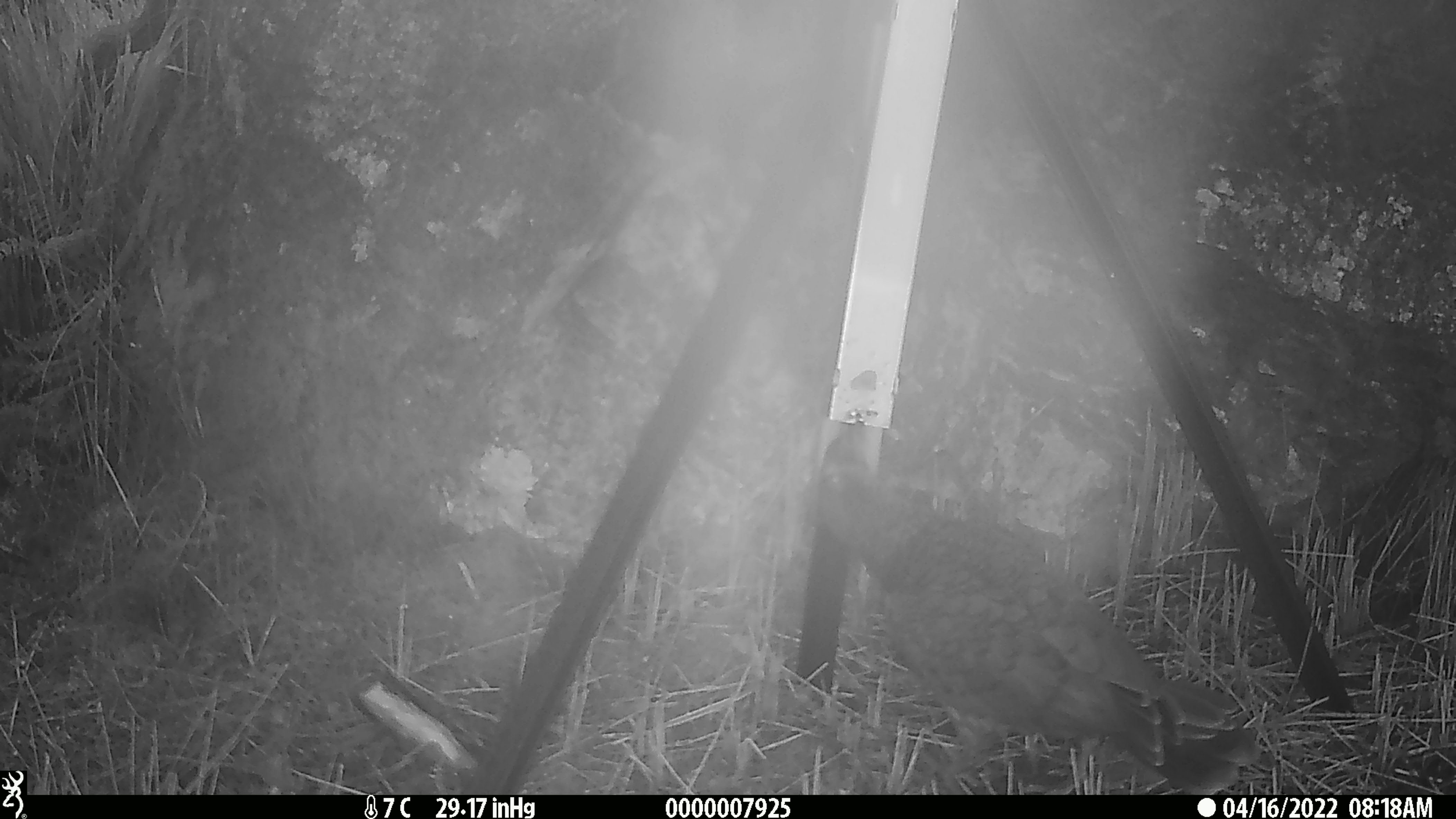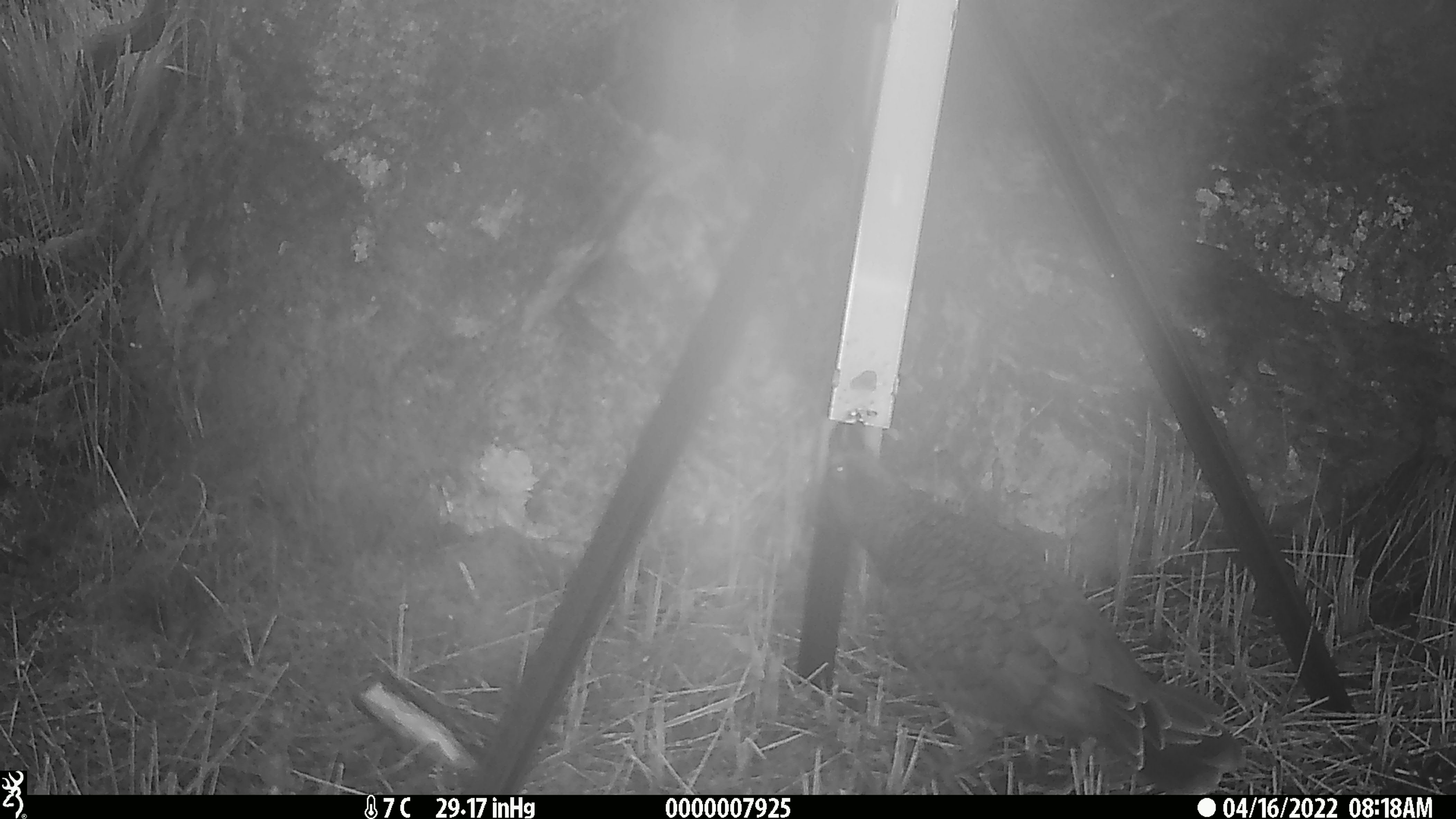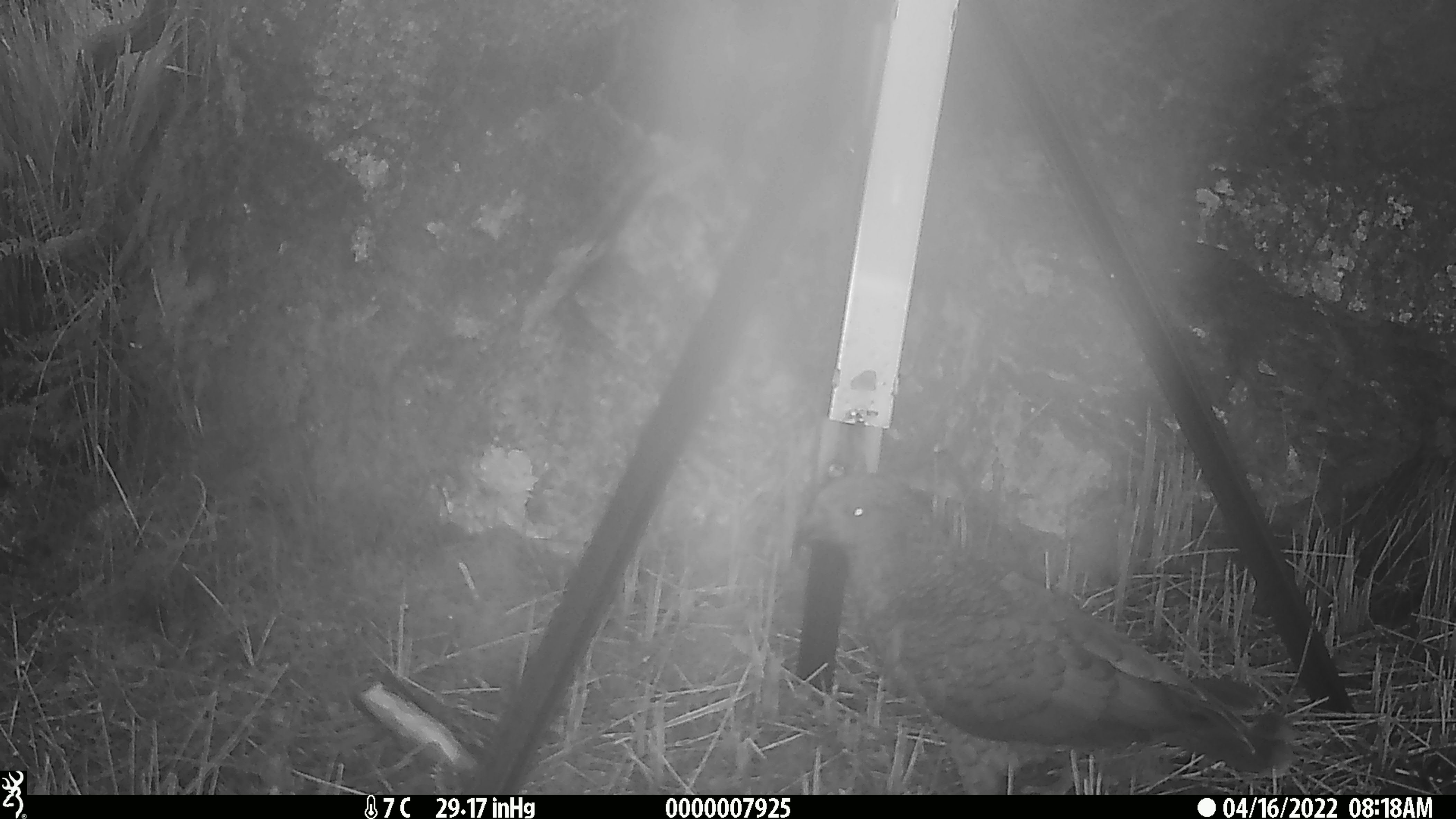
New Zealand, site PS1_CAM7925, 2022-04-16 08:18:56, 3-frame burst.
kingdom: Animalia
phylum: Chordata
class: Aves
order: Psittaciformes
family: Strigopidae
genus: Nestor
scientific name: Nestor notabilis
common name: kea